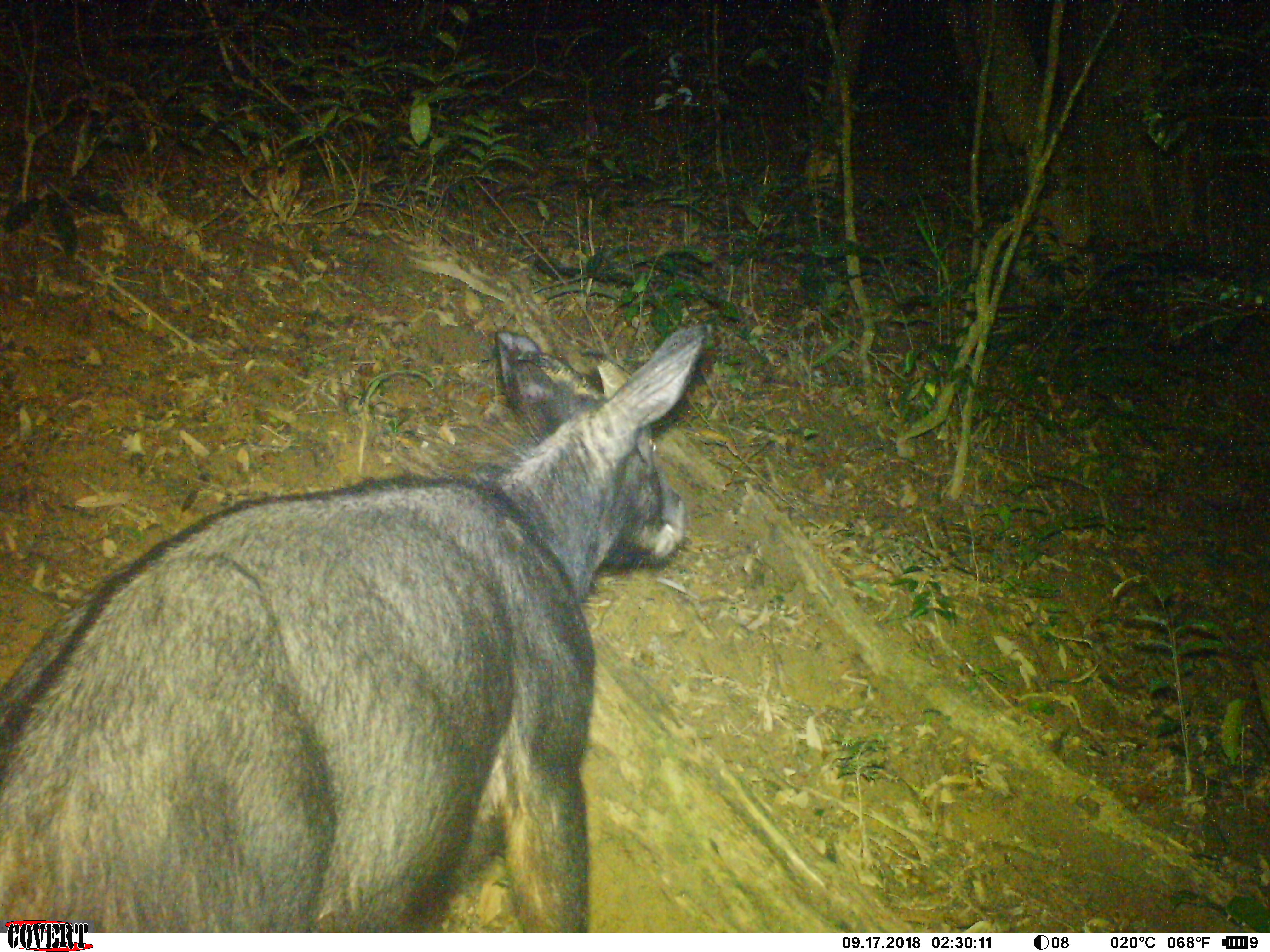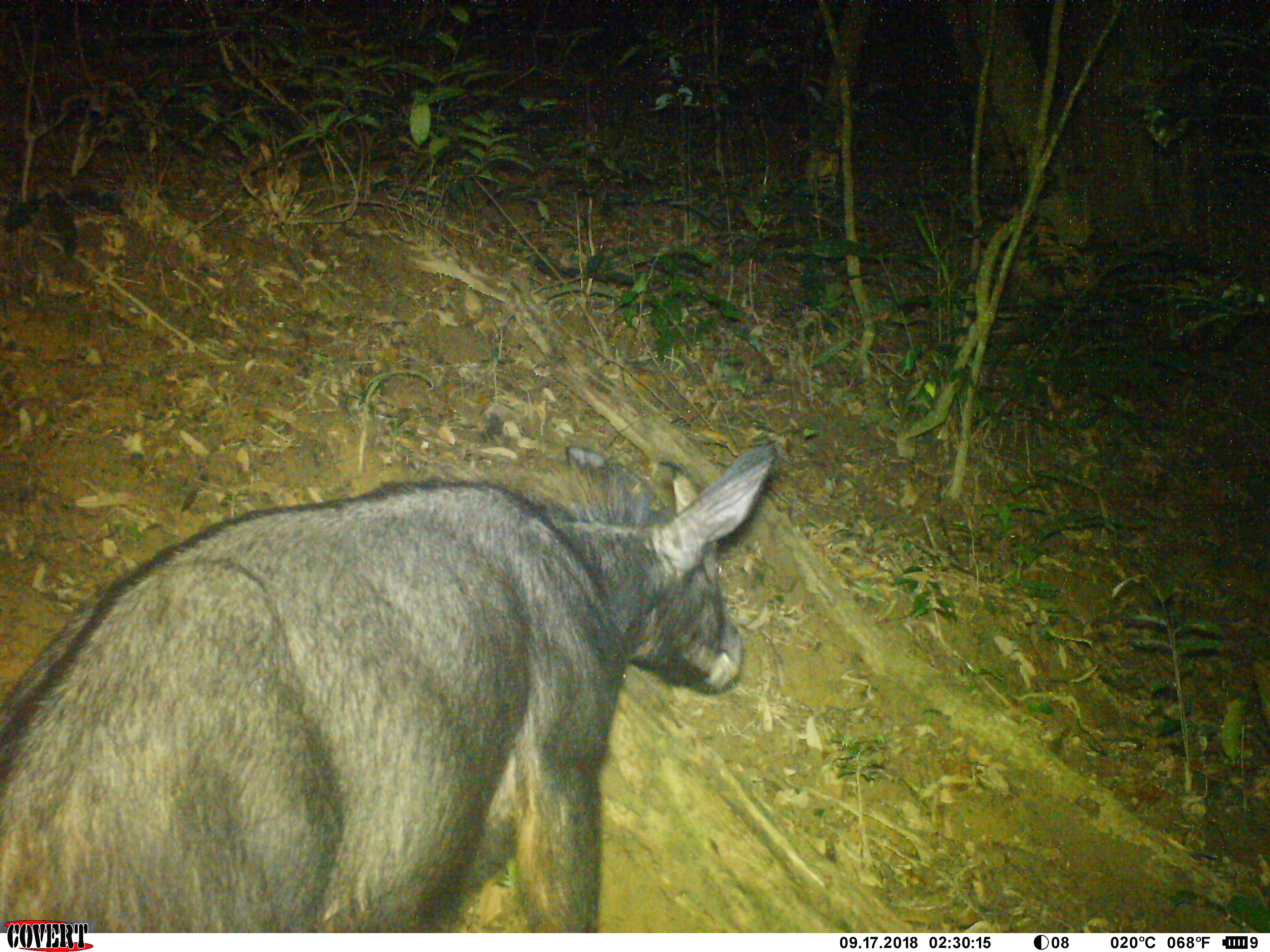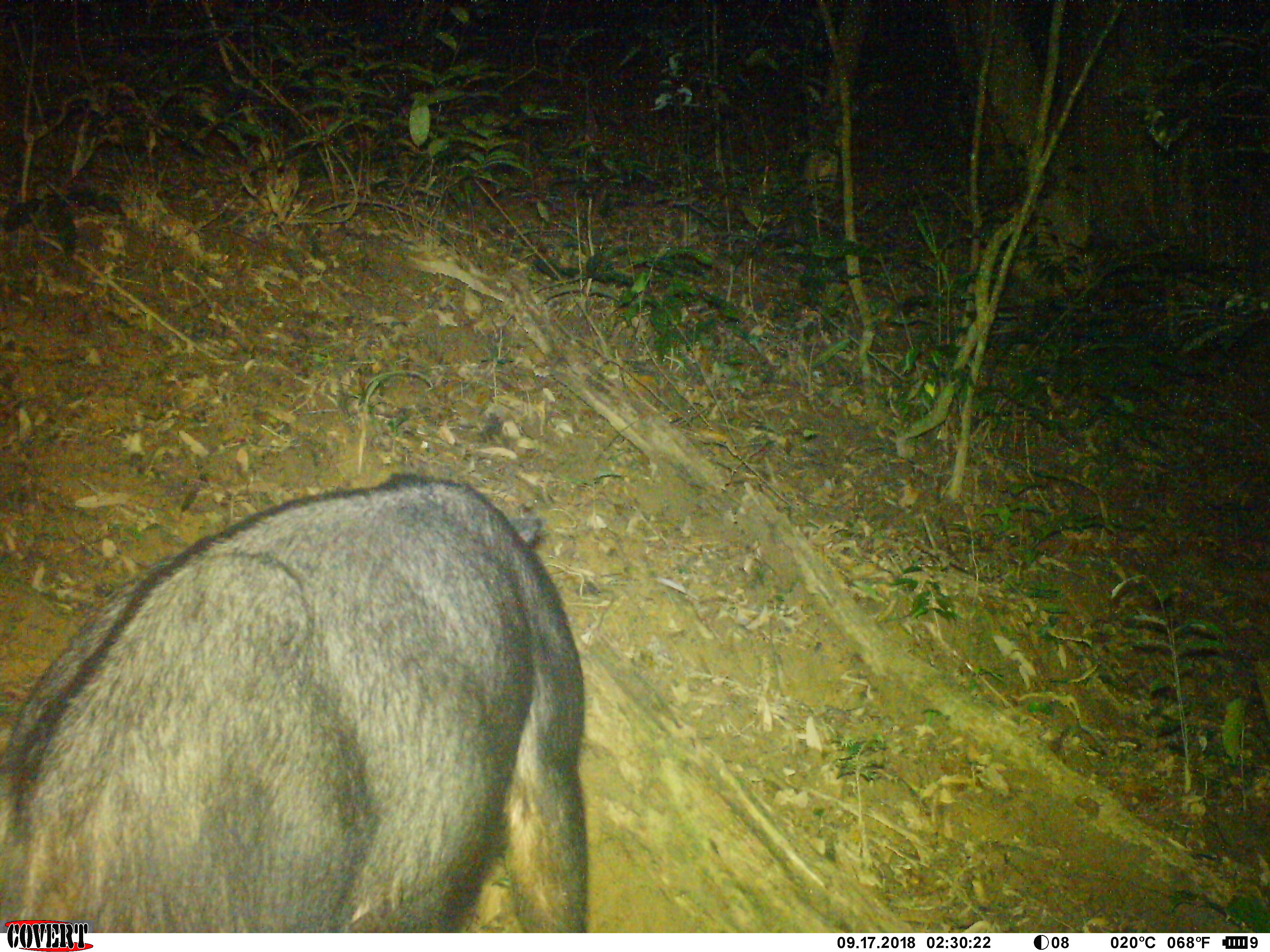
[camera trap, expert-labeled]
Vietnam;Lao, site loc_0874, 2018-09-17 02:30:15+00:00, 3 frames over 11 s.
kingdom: Animalia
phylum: Chordata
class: Mammalia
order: Artiodactyla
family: Bovidae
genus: Capricornis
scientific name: Capricornis sumatraensis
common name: chinese serow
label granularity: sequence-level